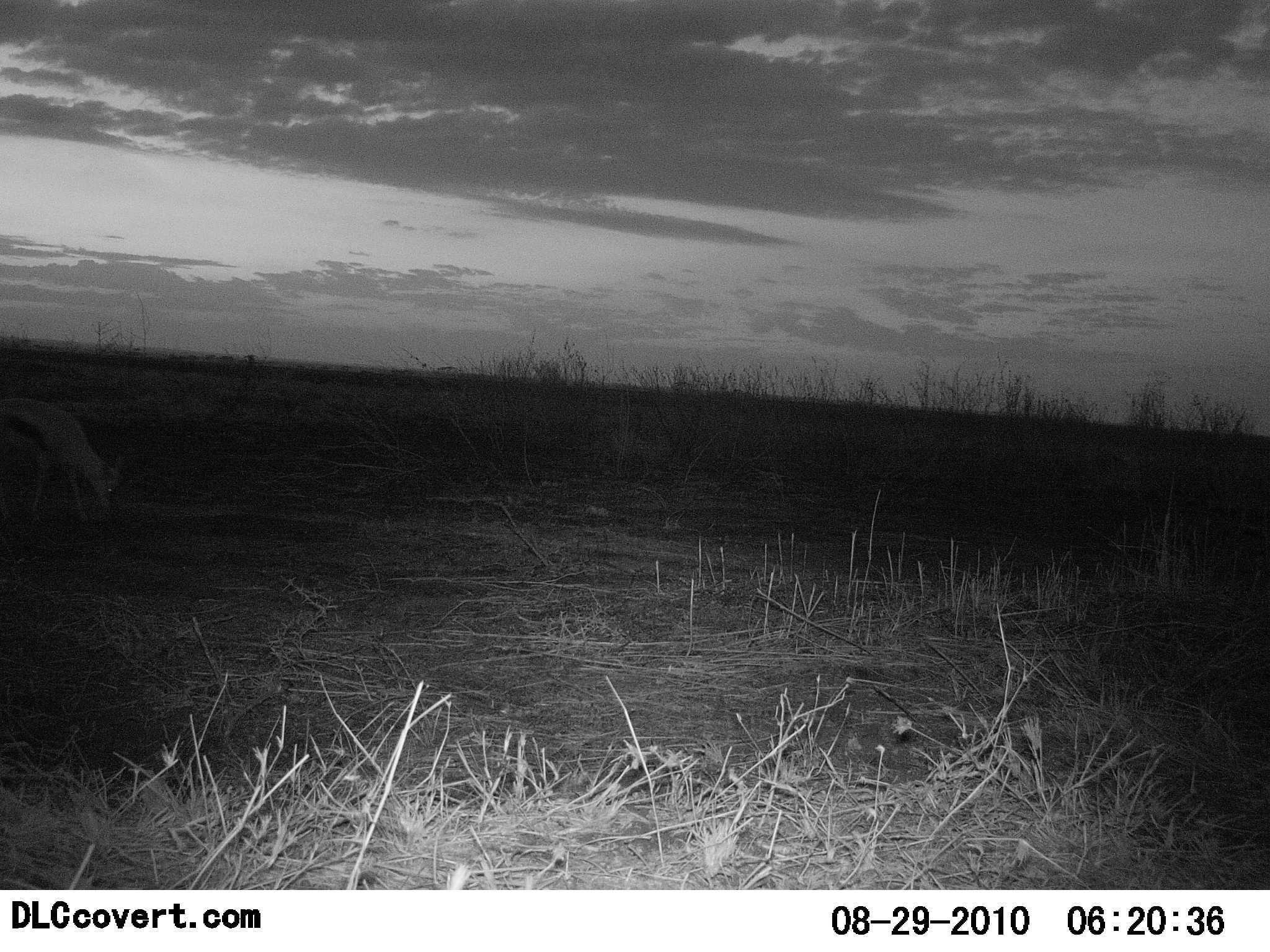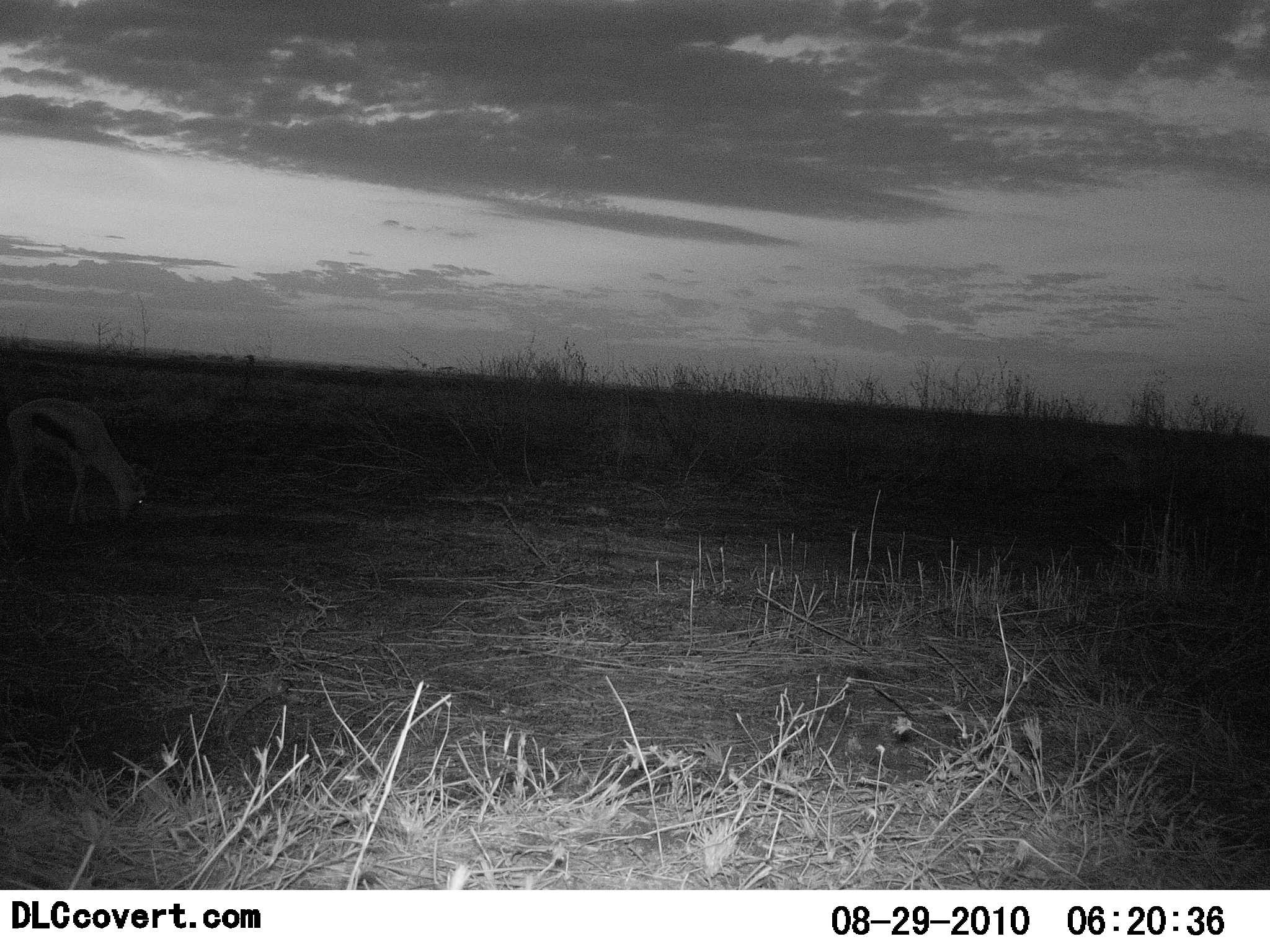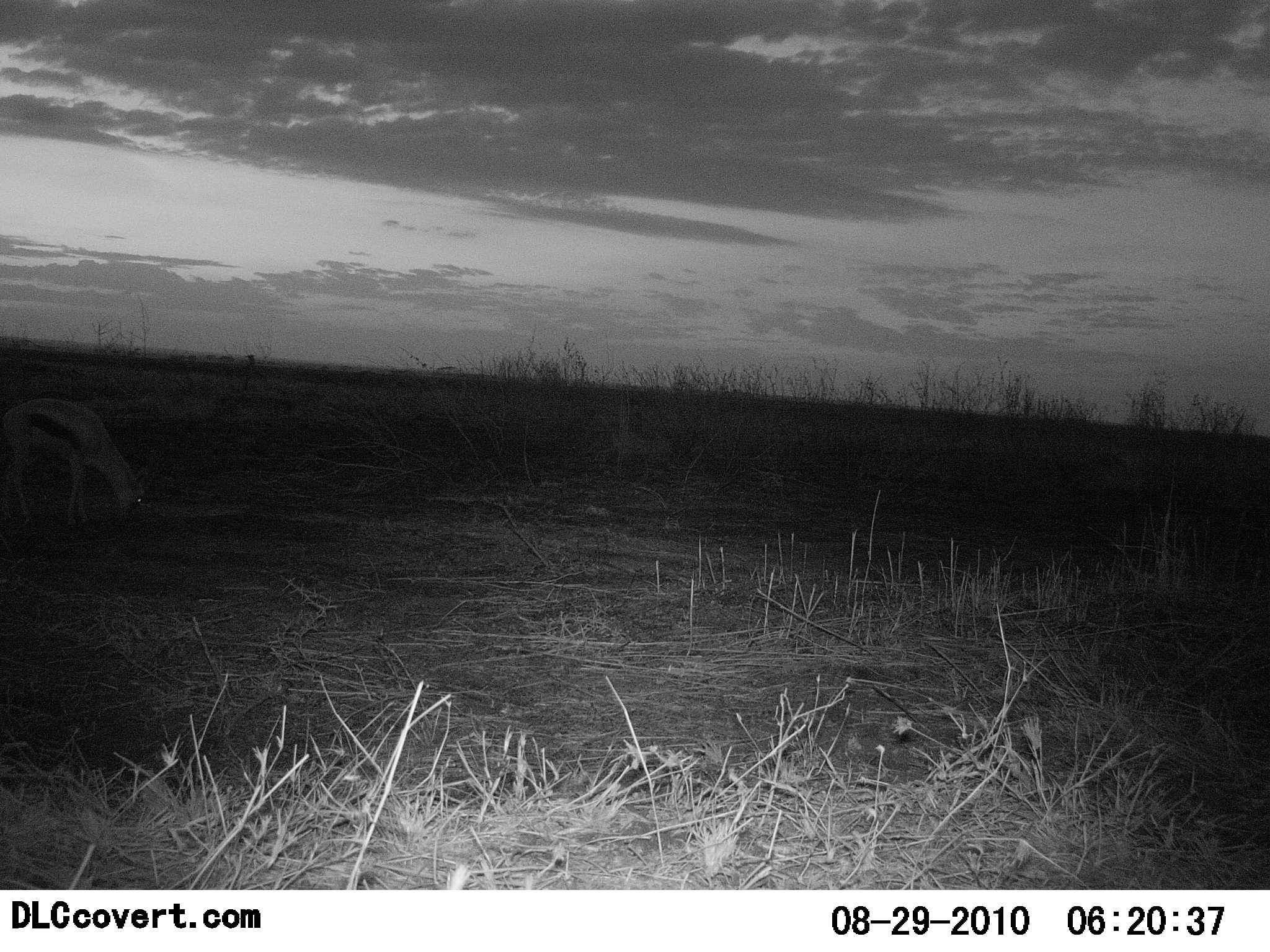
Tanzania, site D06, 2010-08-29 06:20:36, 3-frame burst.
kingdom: Animalia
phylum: Chordata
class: Mammalia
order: Artiodactyla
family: Bovidae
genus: Eudorcas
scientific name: Eudorcas thomsonii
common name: thomson's gazelle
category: gazellethomsons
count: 1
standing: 17%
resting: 0%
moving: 8%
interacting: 0%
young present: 0%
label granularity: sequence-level